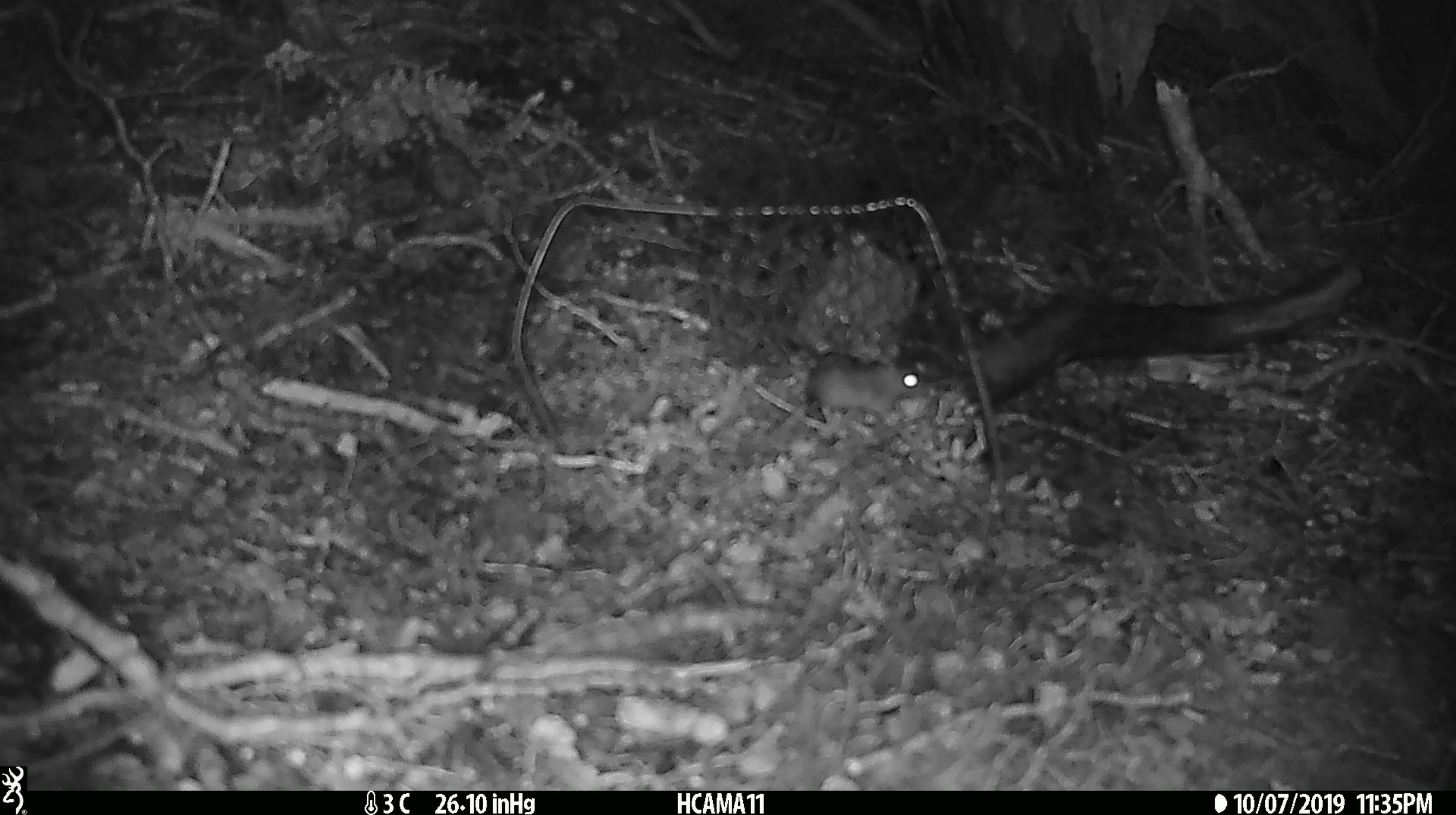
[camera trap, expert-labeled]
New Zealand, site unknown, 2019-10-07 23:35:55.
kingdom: Animalia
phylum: Chordata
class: Mammalia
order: Rodentia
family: Muridae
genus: Mus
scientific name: Mus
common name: mouse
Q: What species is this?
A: Mouse (Mus).